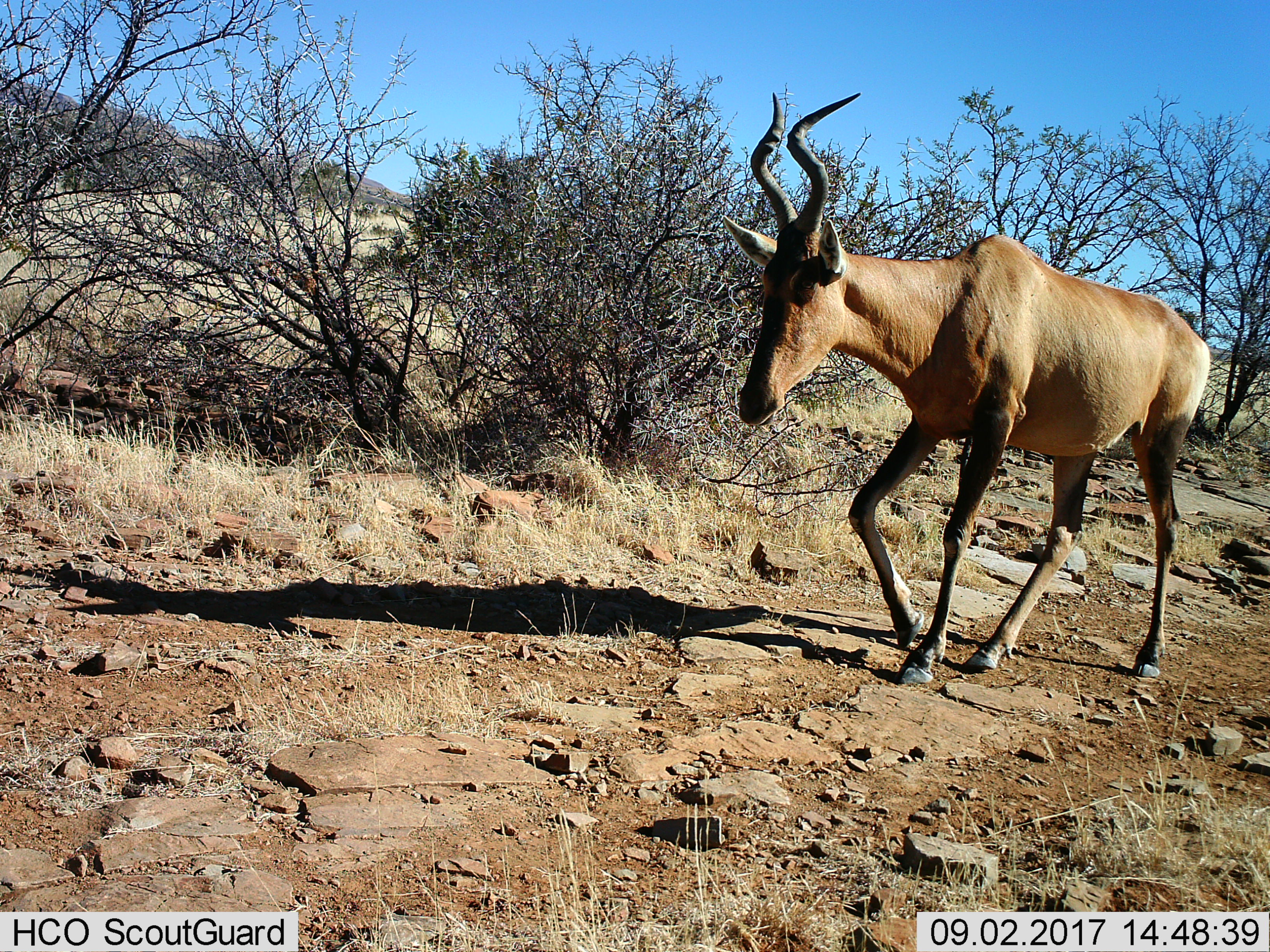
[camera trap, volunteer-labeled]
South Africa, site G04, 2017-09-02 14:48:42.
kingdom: Animalia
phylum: Chordata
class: Mammalia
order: Artiodactyla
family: Bovidae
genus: Alcelaphus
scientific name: Alcelaphus buselaphus caama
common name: red hartebeest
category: hartebeestred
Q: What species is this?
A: Hartebeestred (red hartebeest) (Alcelaphus buselaphus caama).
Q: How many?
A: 1.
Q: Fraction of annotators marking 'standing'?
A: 0%.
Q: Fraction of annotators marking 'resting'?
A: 0%.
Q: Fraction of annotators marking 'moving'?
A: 100%.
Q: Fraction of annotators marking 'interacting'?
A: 0%.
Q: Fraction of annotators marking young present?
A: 0%.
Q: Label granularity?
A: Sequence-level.